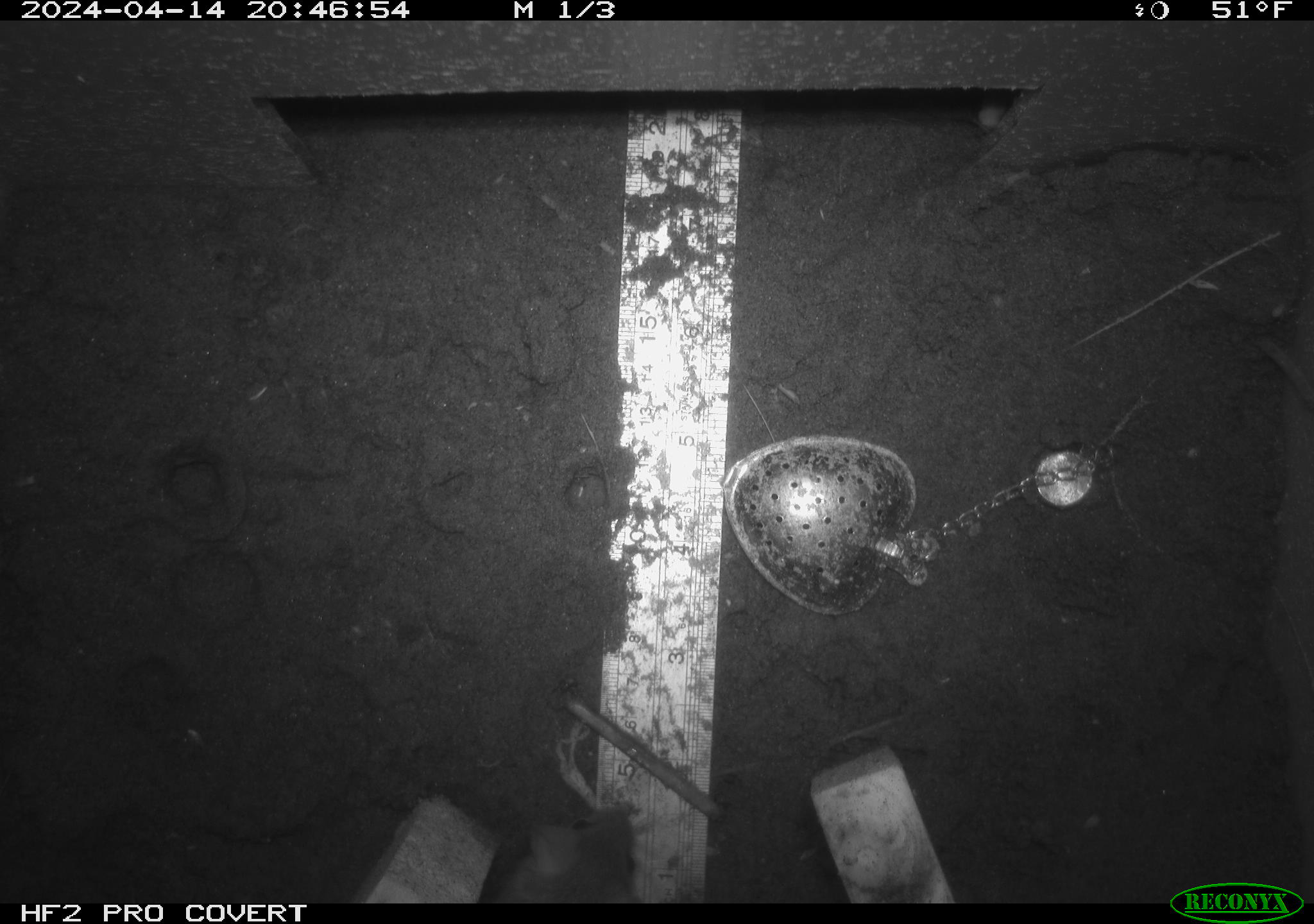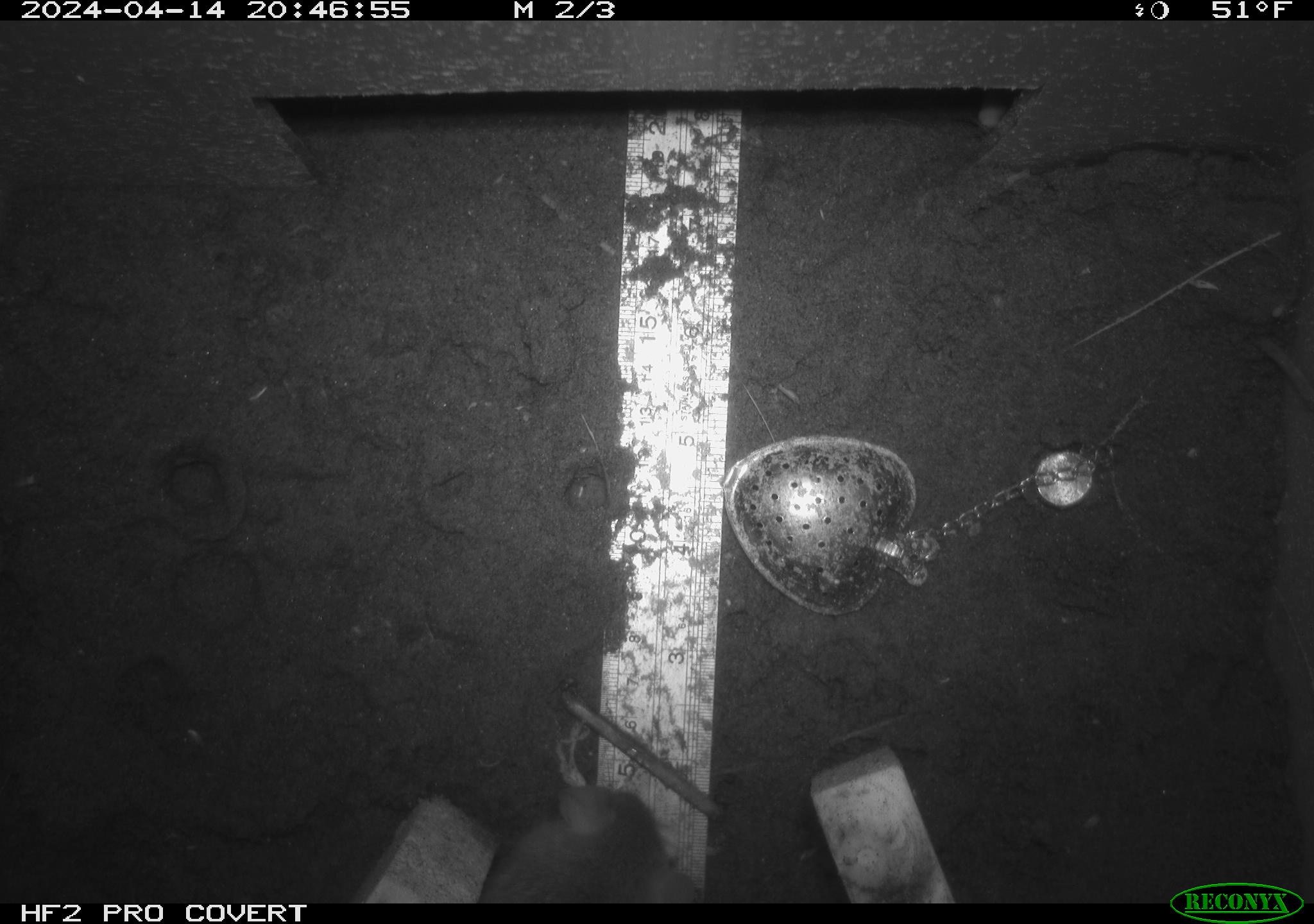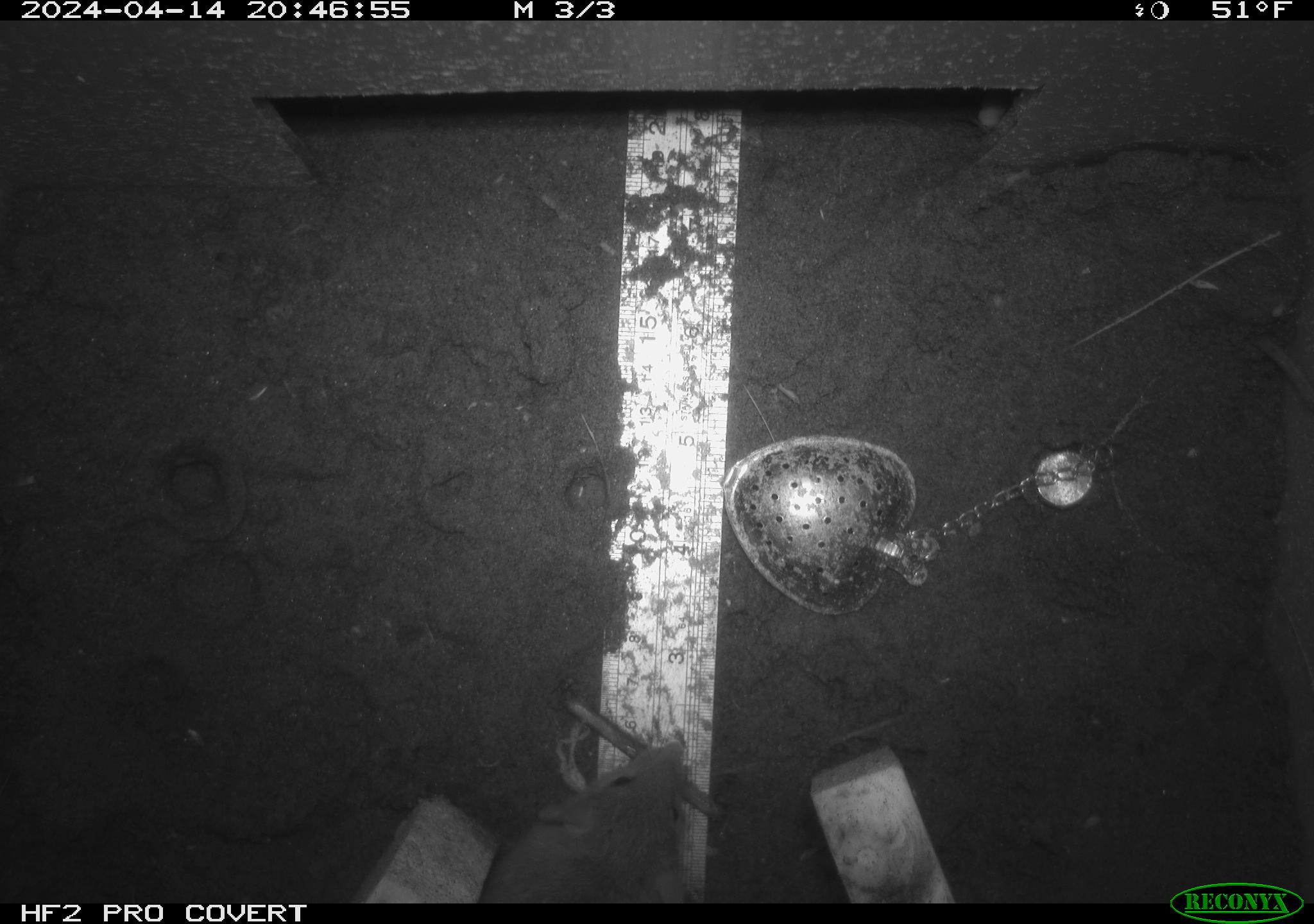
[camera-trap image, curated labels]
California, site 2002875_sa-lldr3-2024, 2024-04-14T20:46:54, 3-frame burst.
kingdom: Animalia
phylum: Chordata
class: Mammalia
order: Rodentia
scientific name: Rodentia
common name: rodent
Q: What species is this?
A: Rodent (Rodentia).